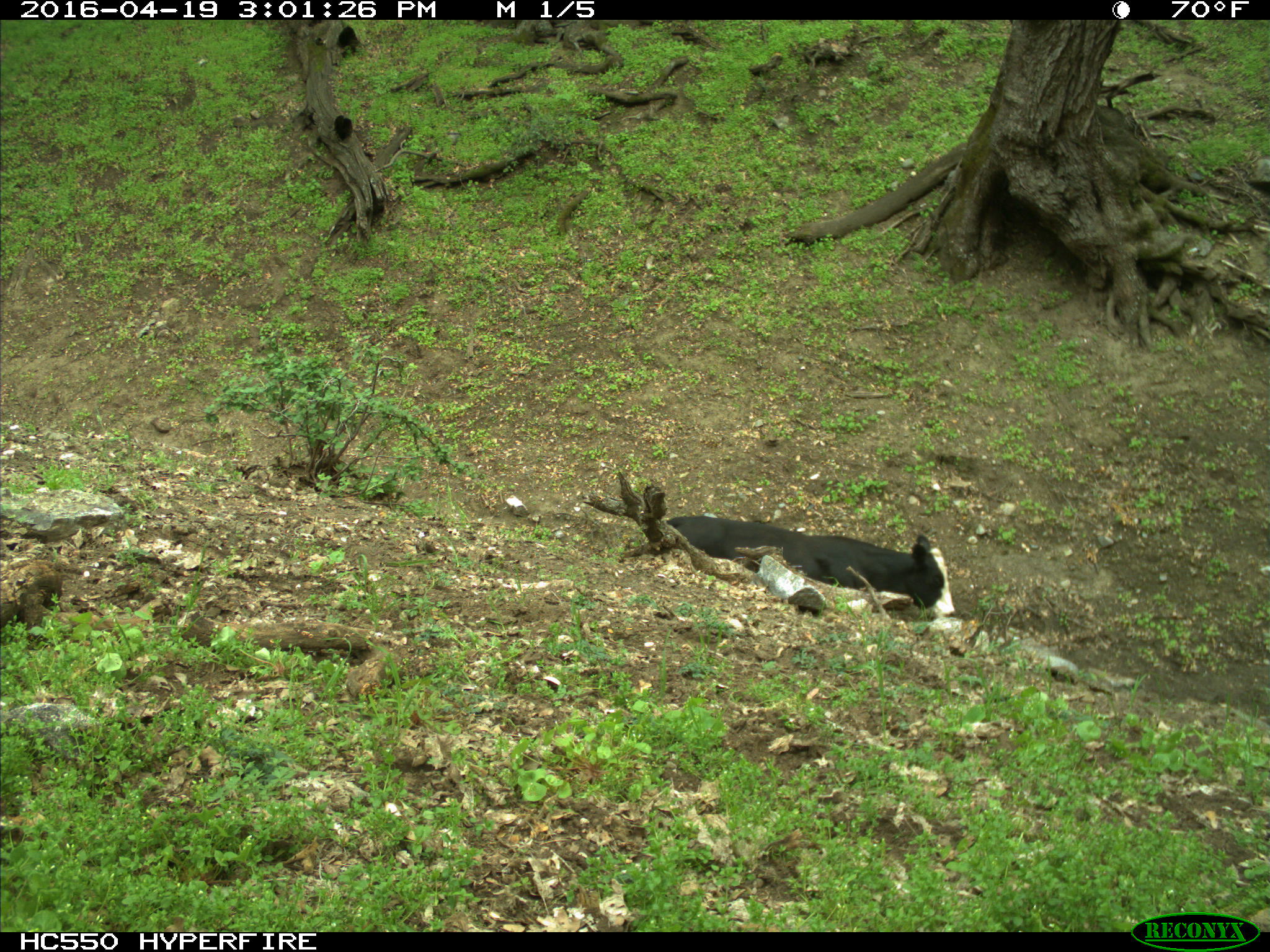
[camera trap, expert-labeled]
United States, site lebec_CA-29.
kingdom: Animalia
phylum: Chordata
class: Mammalia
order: Artiodactyla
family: Bovidae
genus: Bos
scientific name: Bos taurus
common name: domestic cow